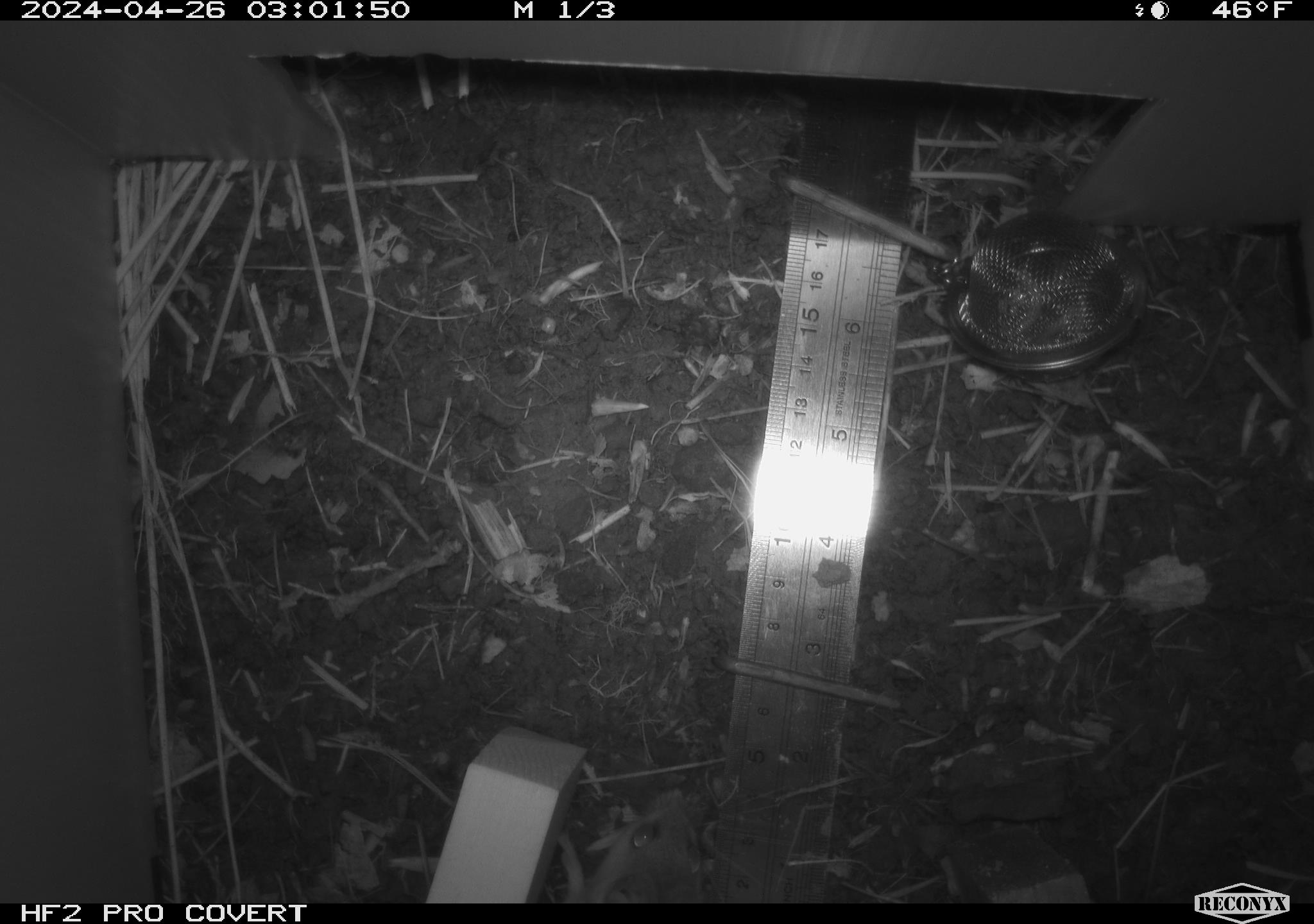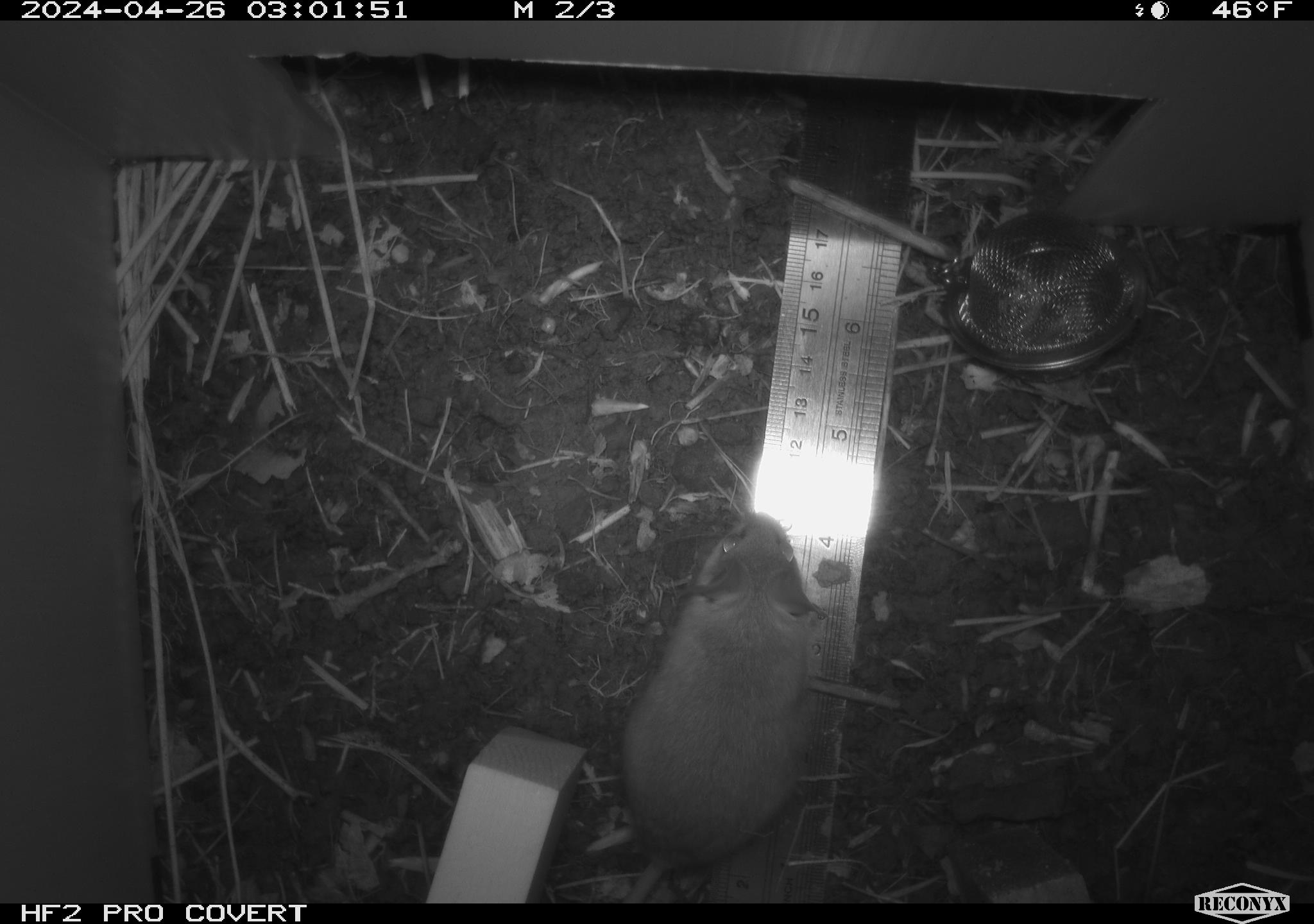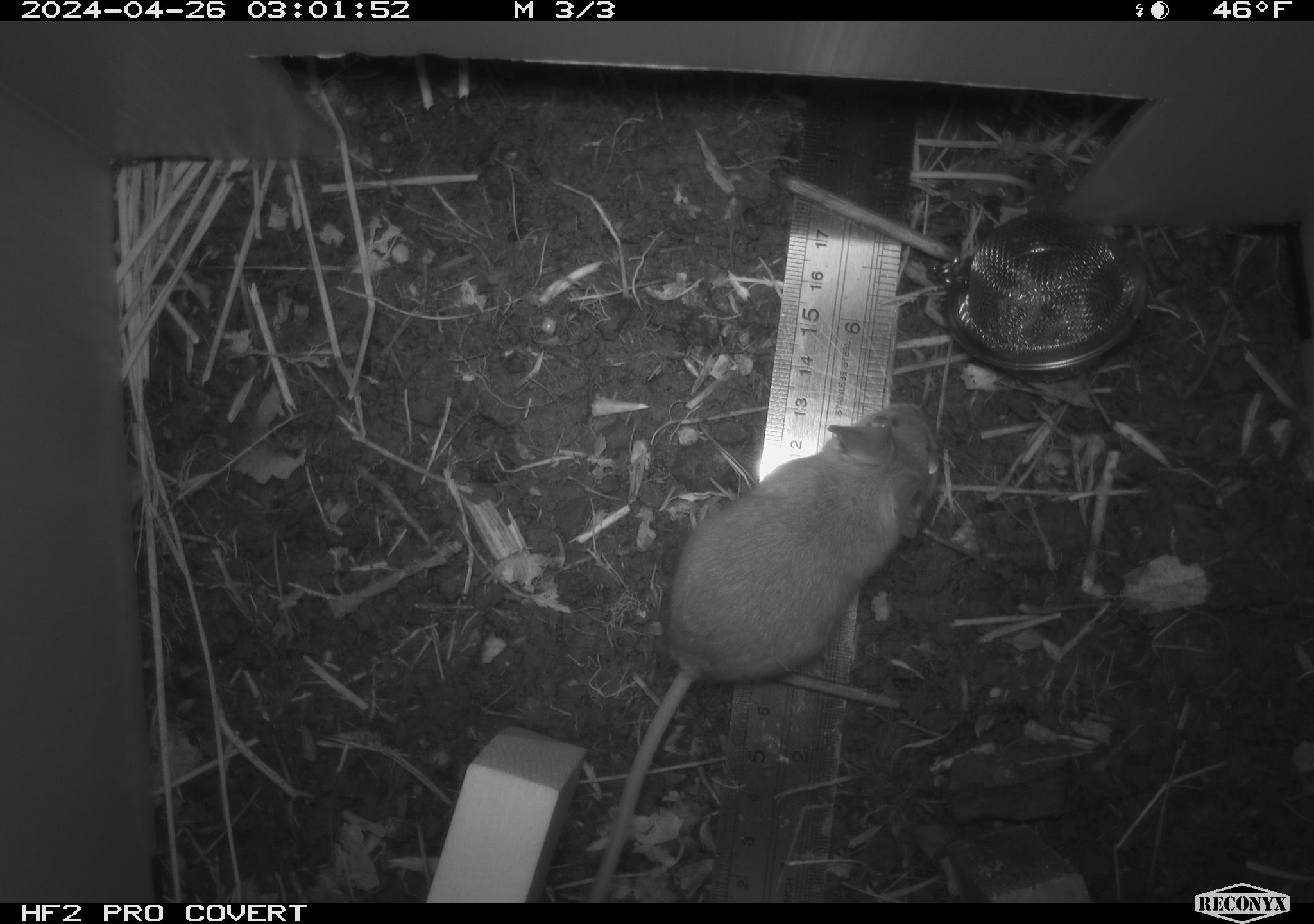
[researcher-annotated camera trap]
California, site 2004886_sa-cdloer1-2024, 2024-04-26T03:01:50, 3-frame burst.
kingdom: Animalia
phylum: Chordata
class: Mammalia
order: Rodentia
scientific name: Rodentia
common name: mouse species